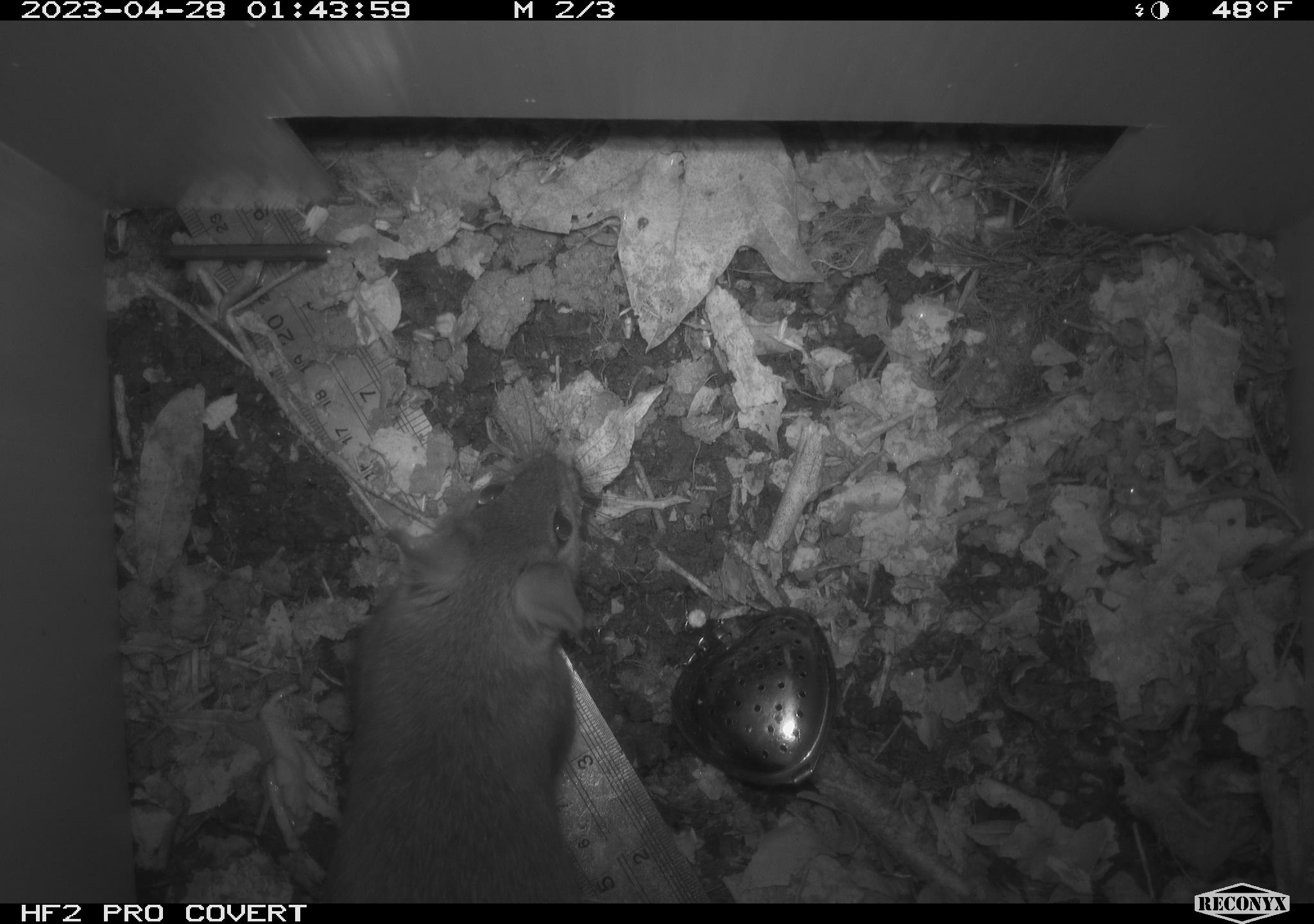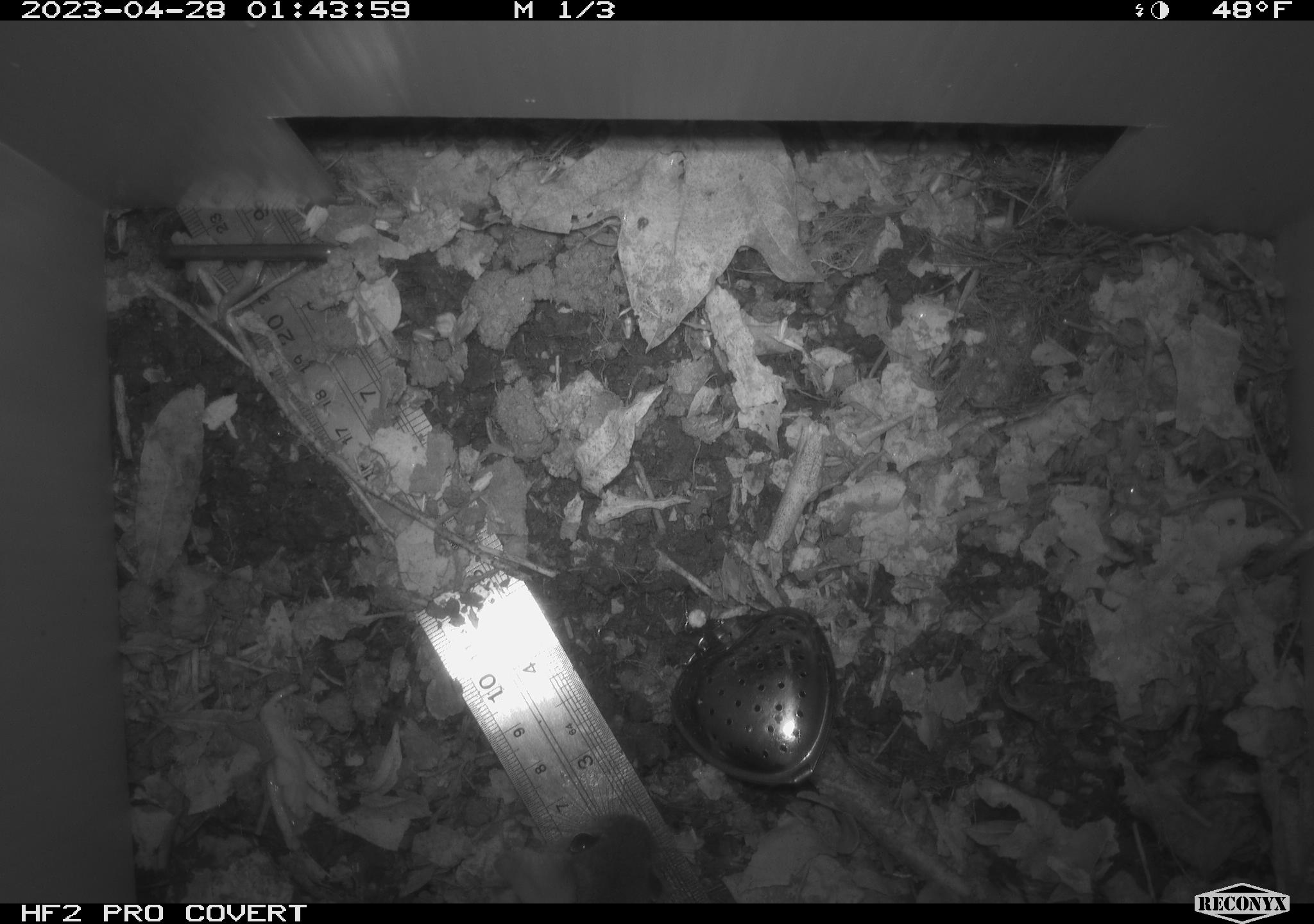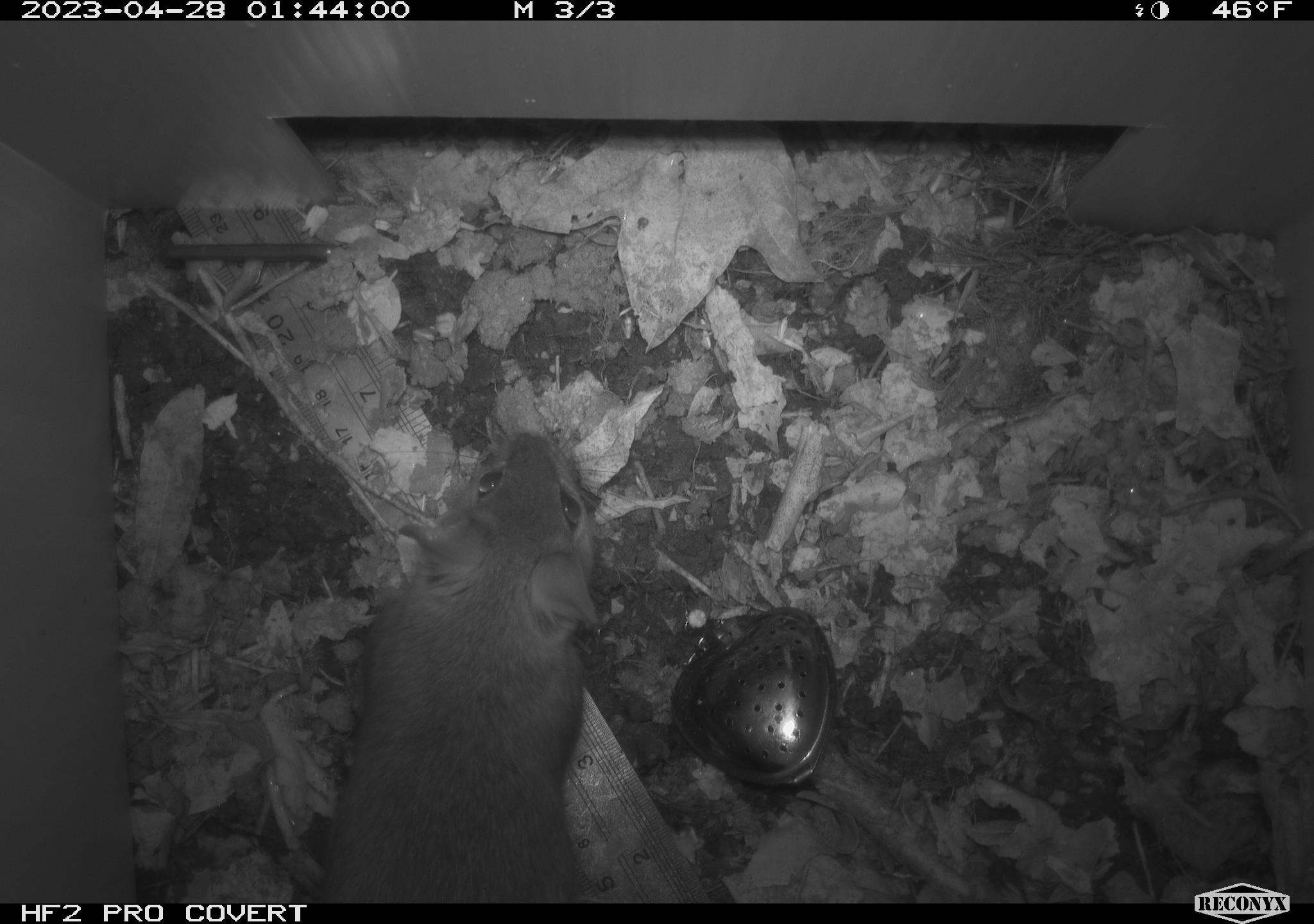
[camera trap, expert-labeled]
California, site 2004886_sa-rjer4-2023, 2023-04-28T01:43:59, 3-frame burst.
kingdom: Animalia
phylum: Chordata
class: Mammalia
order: Rodentia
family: Cricetidae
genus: Neotoma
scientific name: Neotoma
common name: pack rat or woodrat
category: neotoma species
Neotoma species (pack rat or woodrat) (Neotoma).